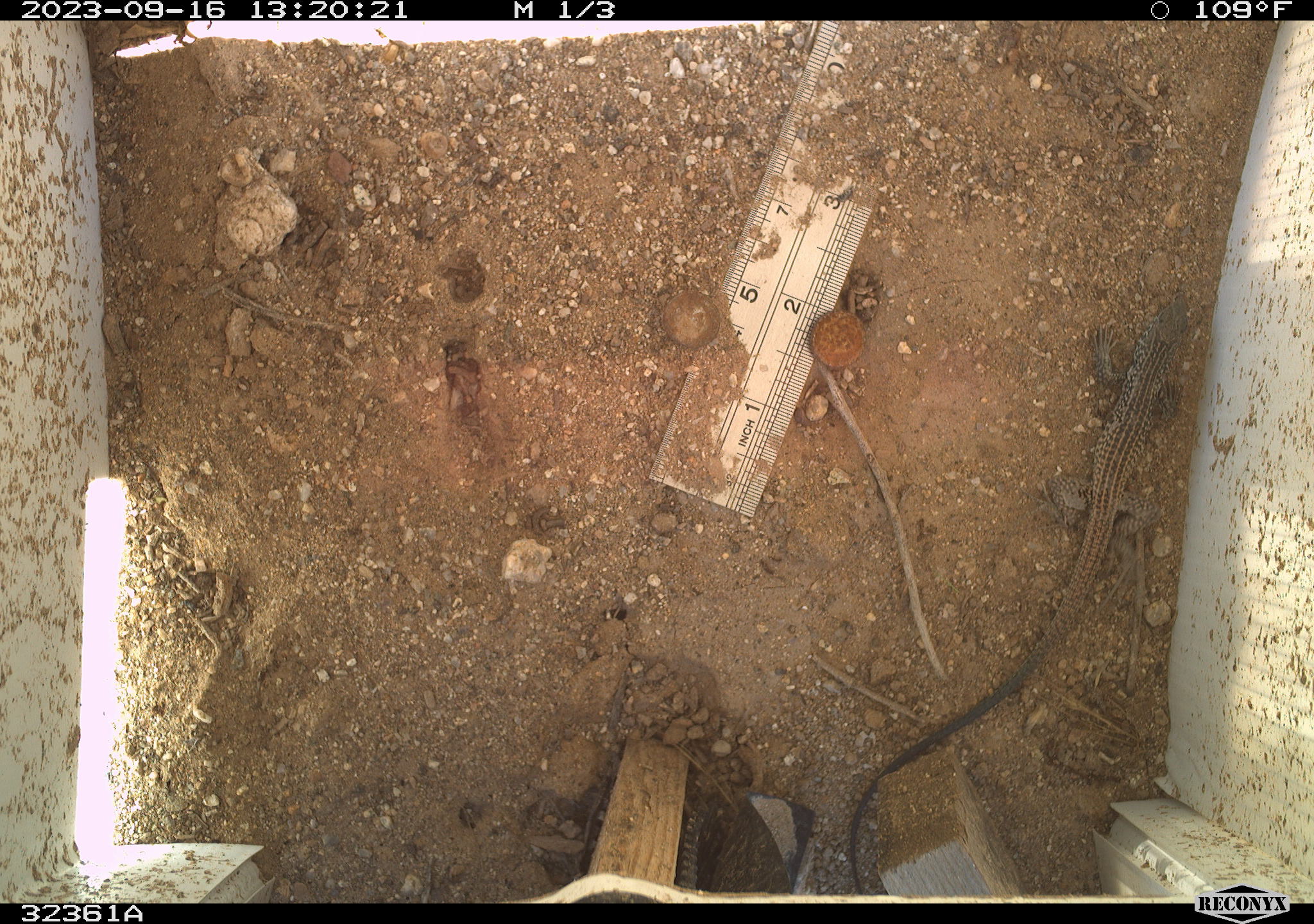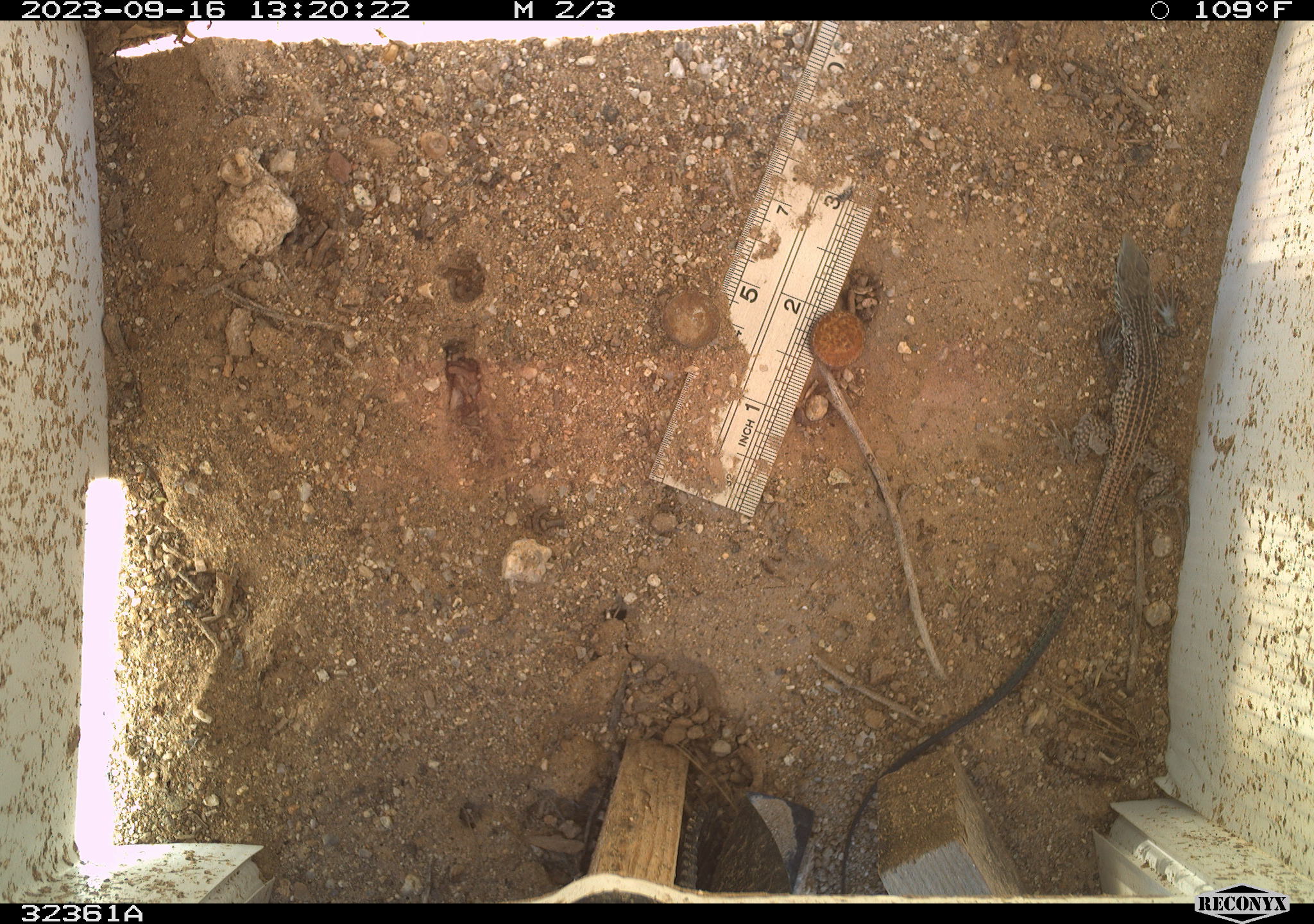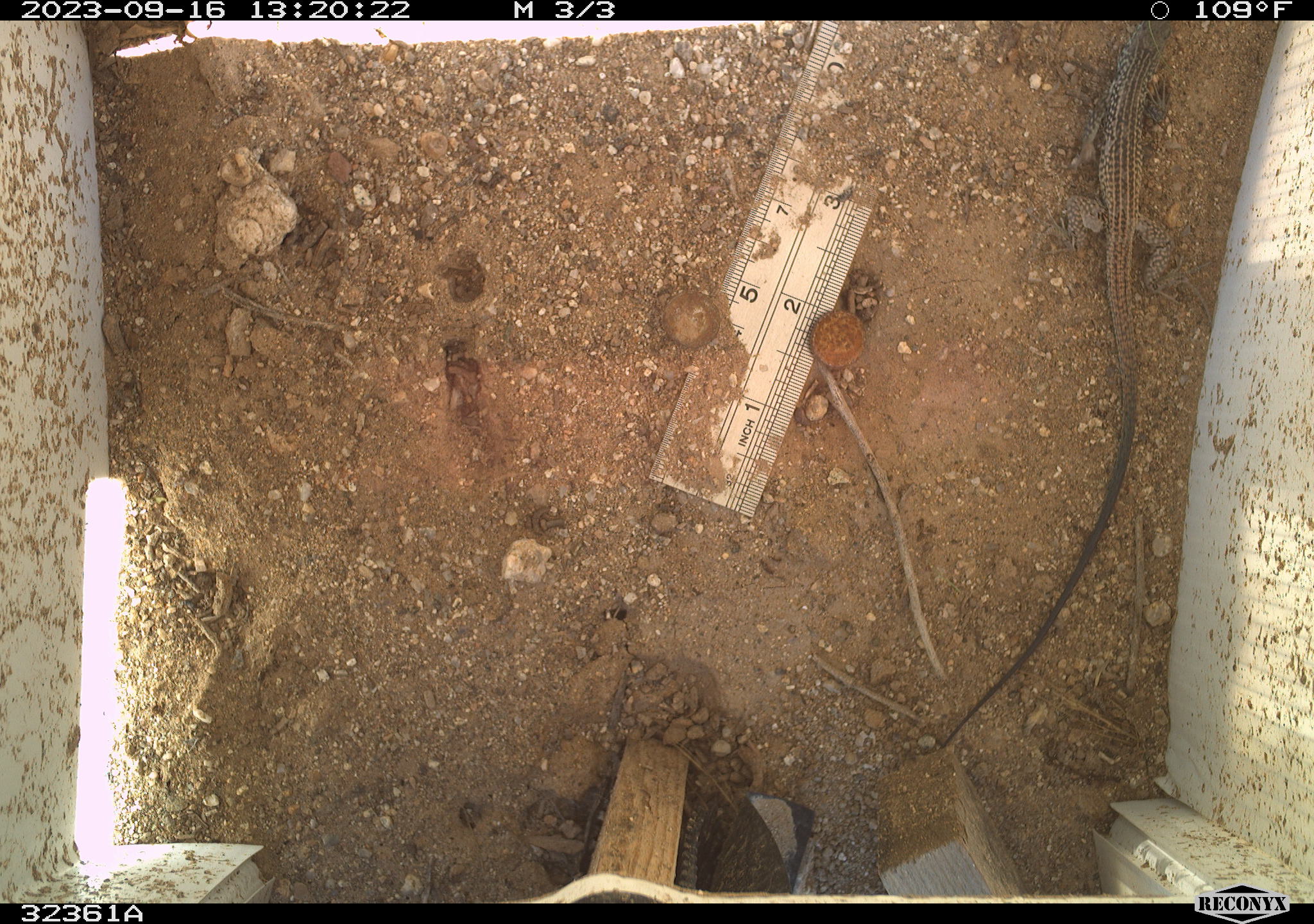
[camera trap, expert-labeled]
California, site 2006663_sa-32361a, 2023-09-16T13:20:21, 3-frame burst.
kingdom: Animalia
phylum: Chordata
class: Reptilia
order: Squamata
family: Teiidae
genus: Aspidoscelis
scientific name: Aspidoscelis tigris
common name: western whiptail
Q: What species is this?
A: Western whiptail (Aspidoscelis tigris).